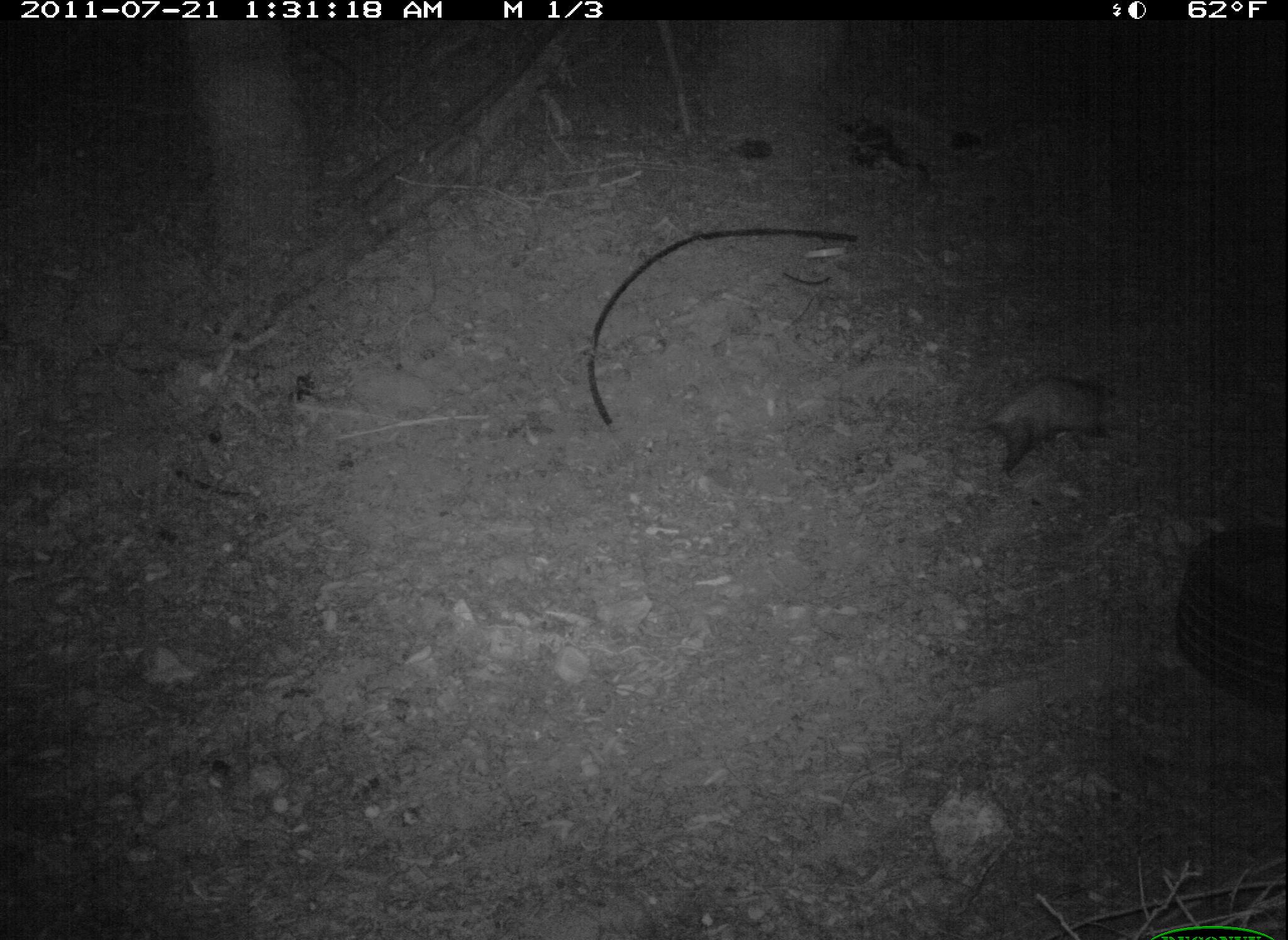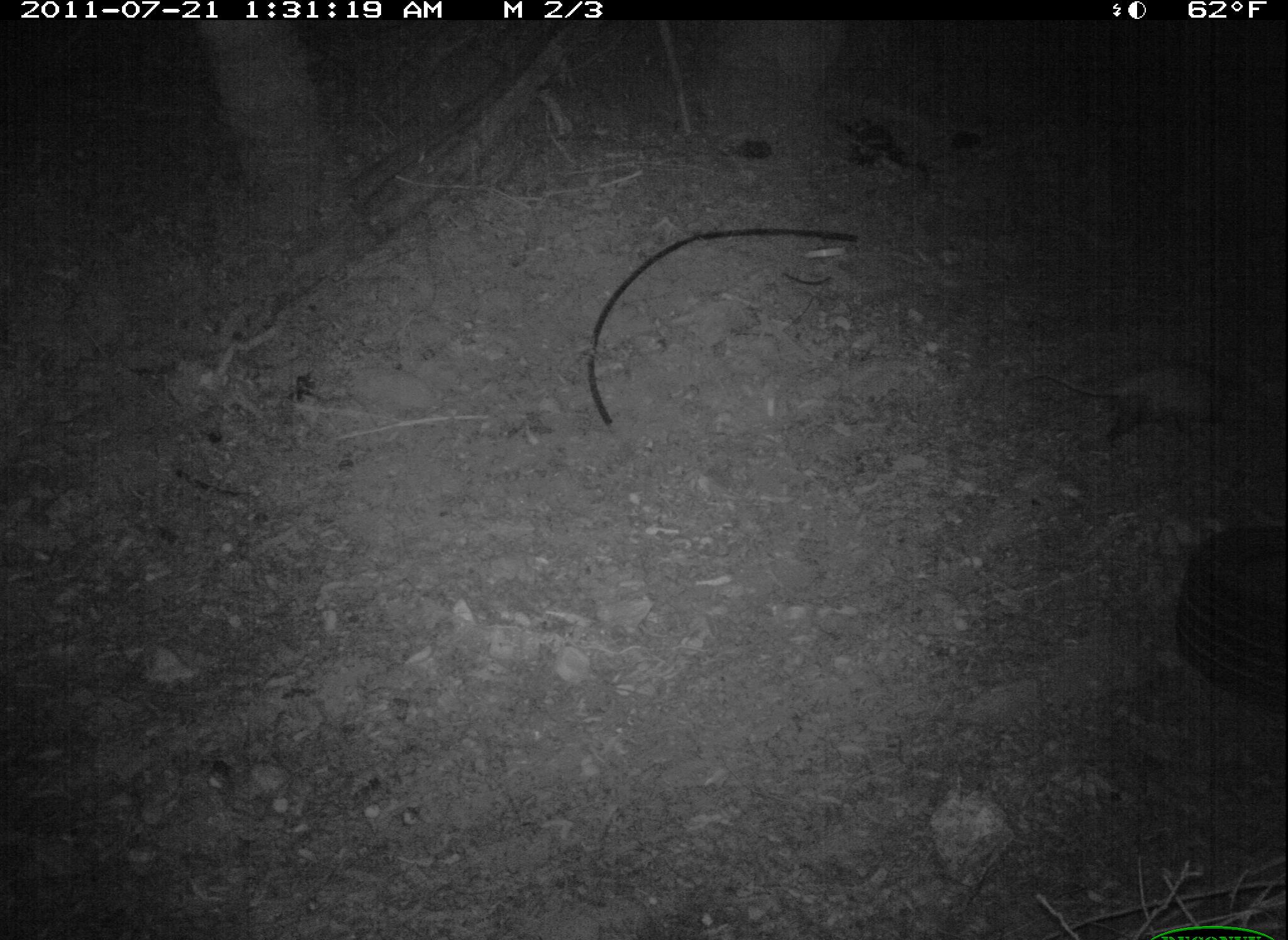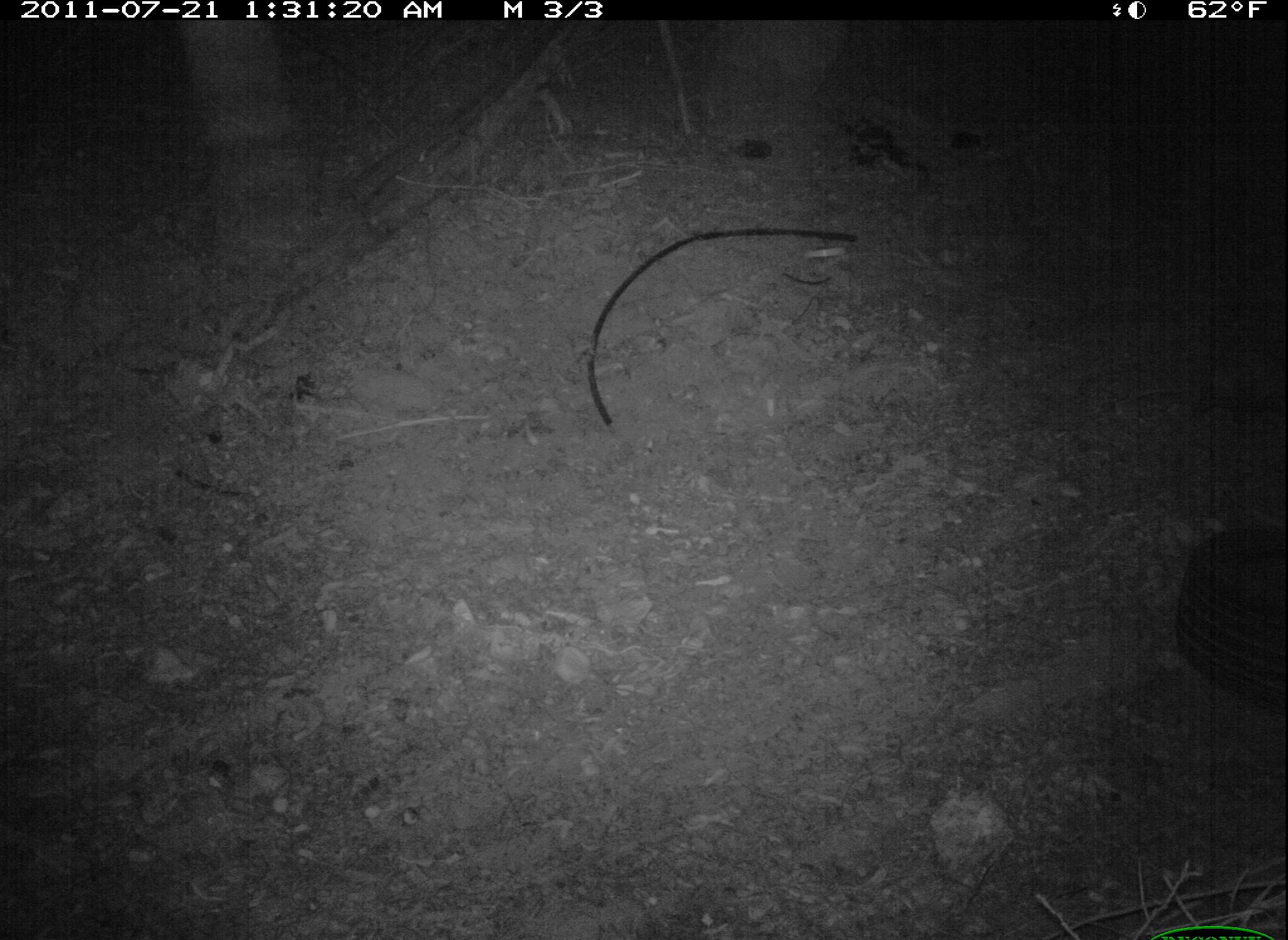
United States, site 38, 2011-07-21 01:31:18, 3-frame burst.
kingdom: Animalia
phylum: Chordata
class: Mammalia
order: Didelphimorphia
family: Didelphidae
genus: Didelphis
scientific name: Didelphis virginiana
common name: virginia opossum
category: opossum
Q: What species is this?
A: Opossum (virginia opossum) (Didelphis virginiana).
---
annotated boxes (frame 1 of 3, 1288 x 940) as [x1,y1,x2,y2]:
opossum: [968,359,1141,477]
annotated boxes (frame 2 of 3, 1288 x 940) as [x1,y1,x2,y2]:
opossum: [1016,353,1245,462]